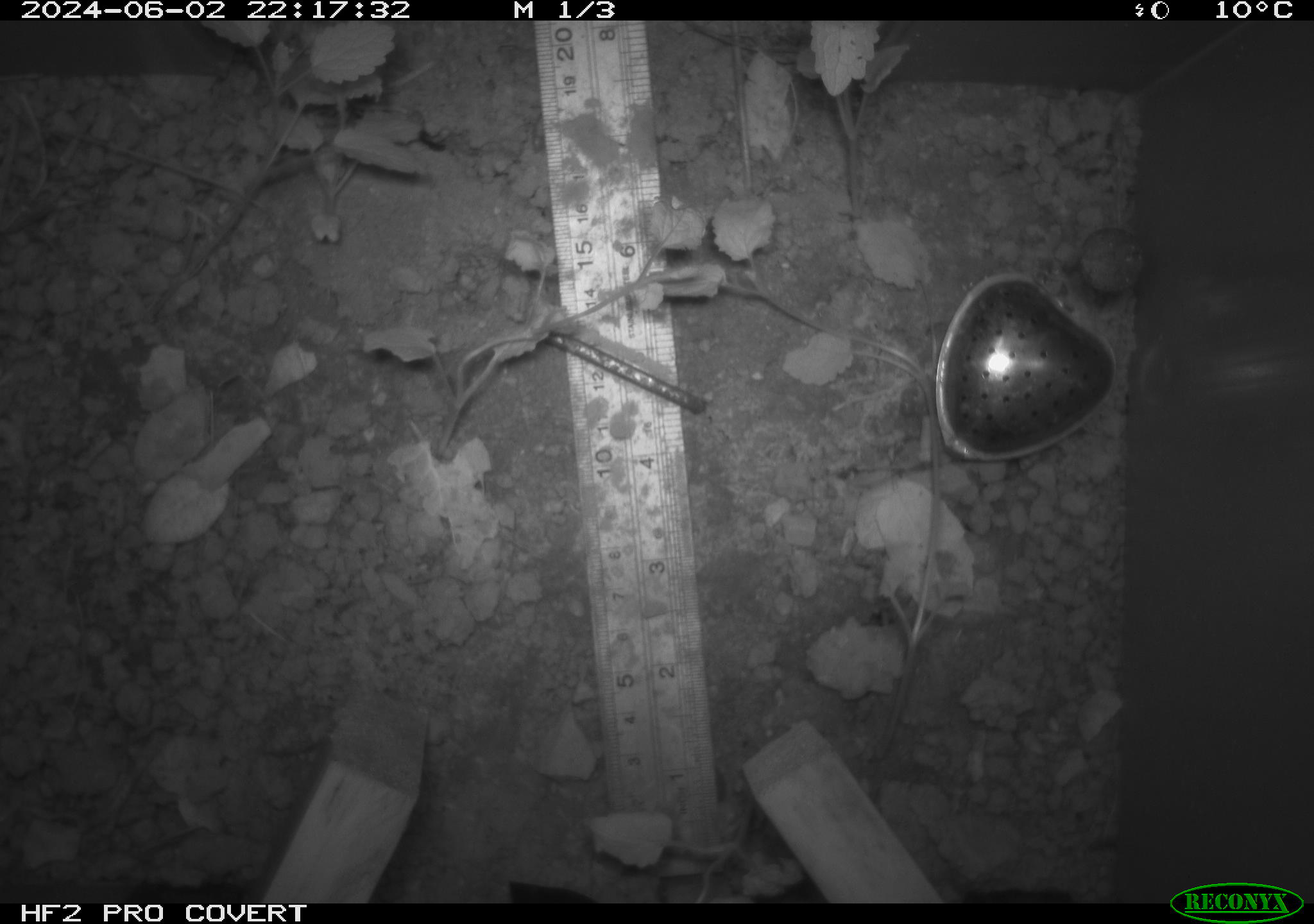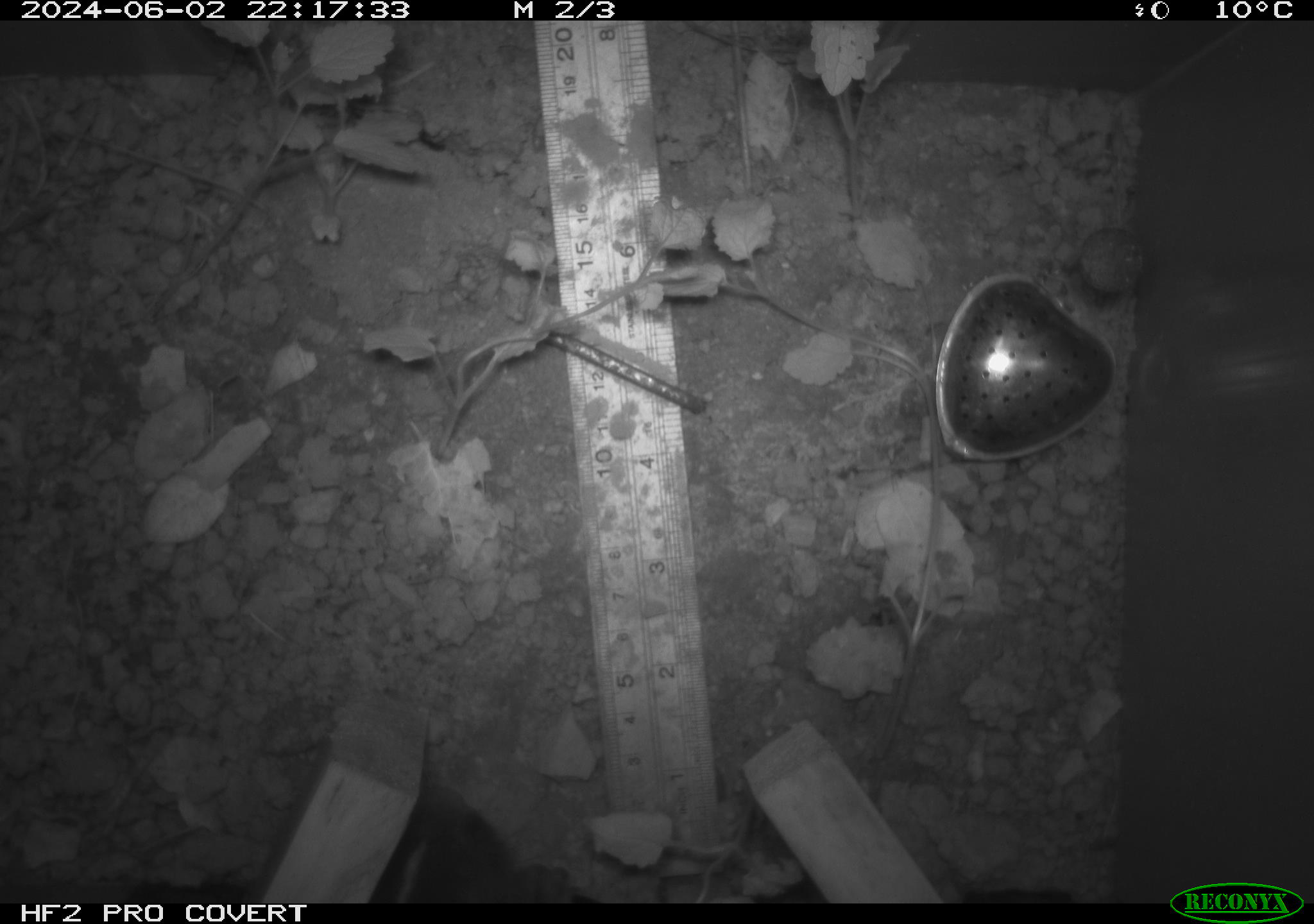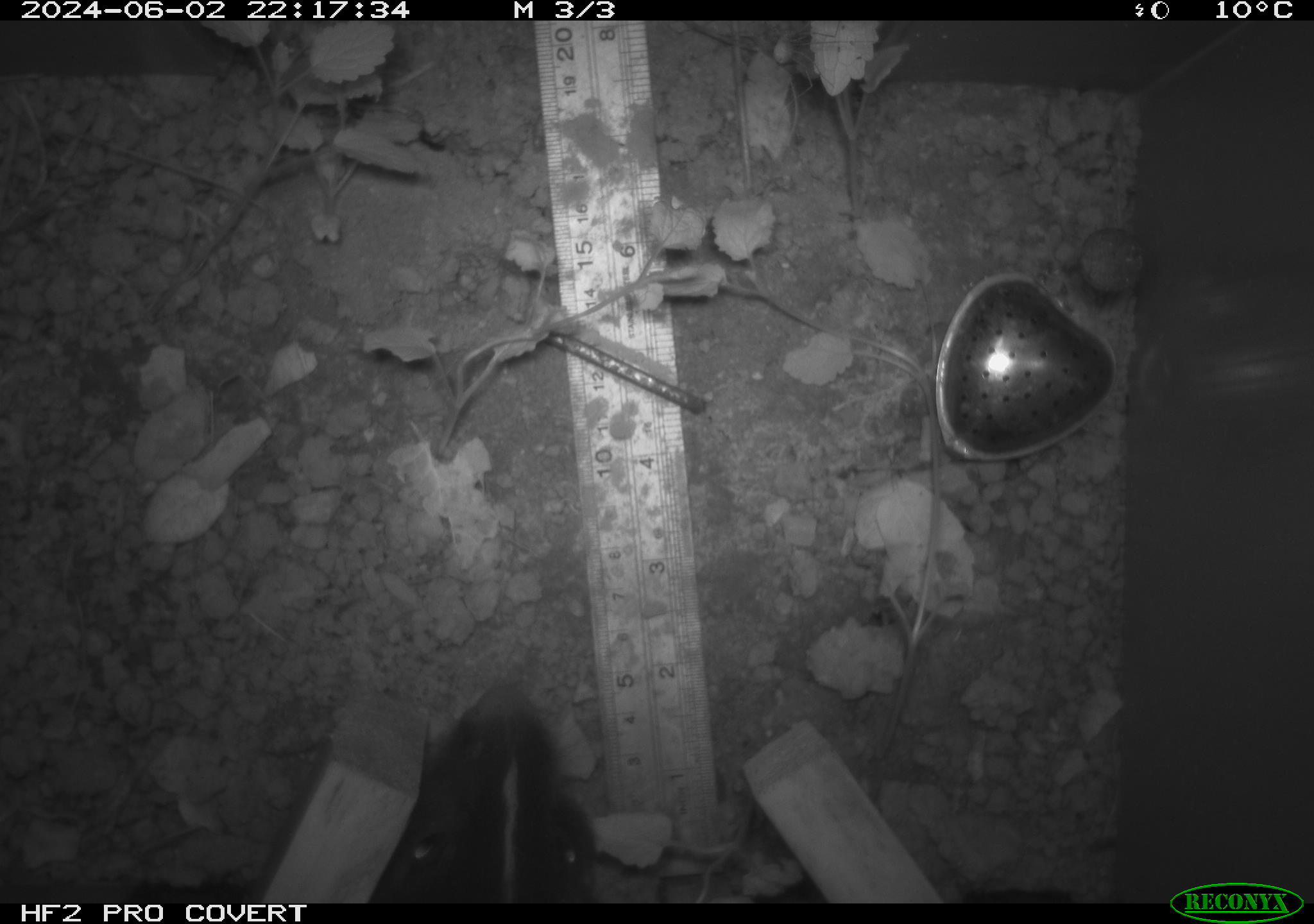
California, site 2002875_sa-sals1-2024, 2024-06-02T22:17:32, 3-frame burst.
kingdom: Animalia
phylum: Chordata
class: Mammalia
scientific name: Mammalia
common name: mammal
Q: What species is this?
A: Mammal (Mammalia).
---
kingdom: Animalia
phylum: Chordata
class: Mammalia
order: Carnivora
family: Mephitidae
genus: Mephitis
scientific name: Mephitis mephitis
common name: striped skunk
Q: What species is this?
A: Striped skunk (Mephitis mephitis).